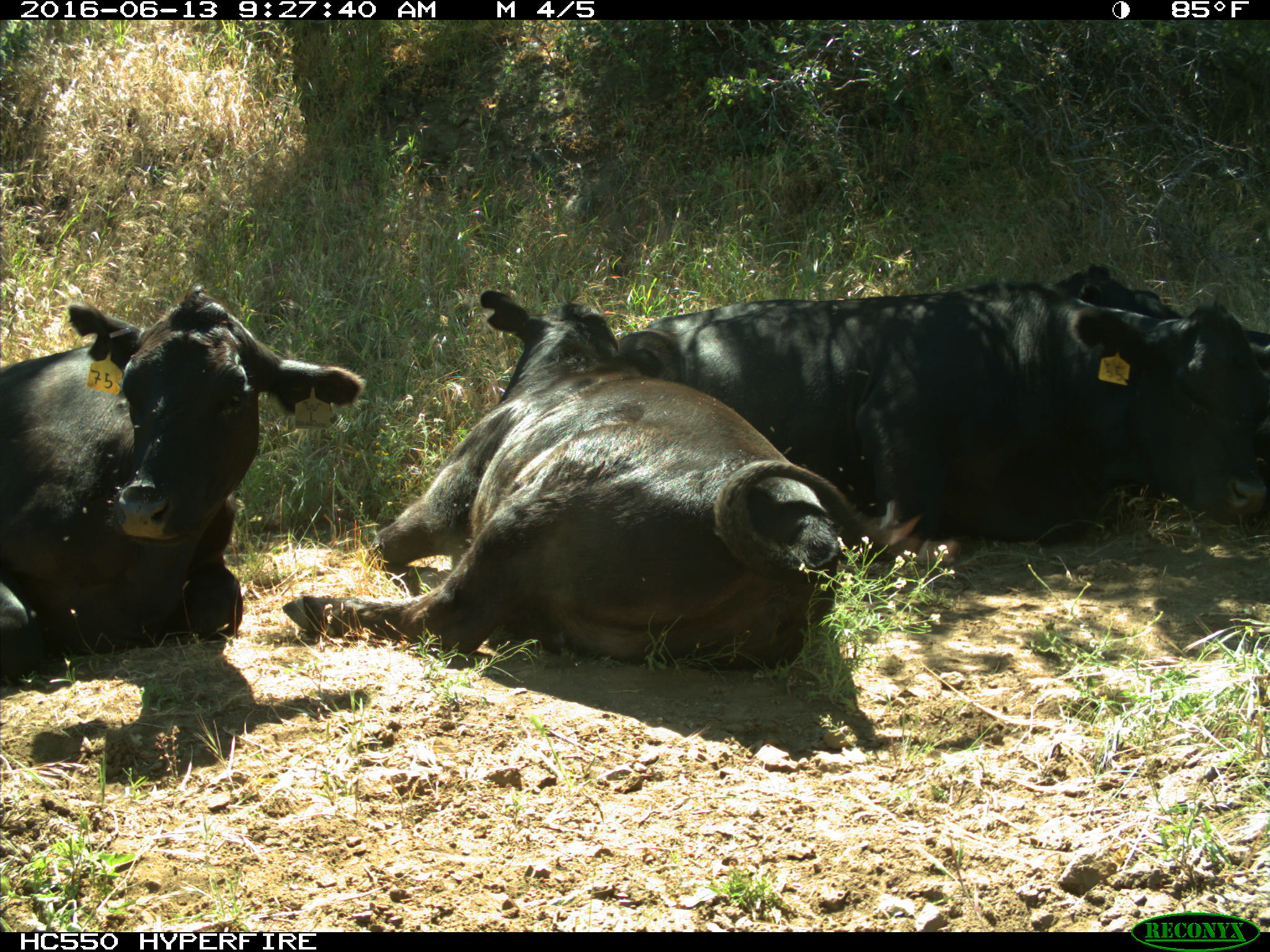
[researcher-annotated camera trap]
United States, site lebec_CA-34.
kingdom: Animalia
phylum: Chordata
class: Mammalia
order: Artiodactyla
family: Bovidae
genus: Bos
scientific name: Bos taurus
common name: domestic cow